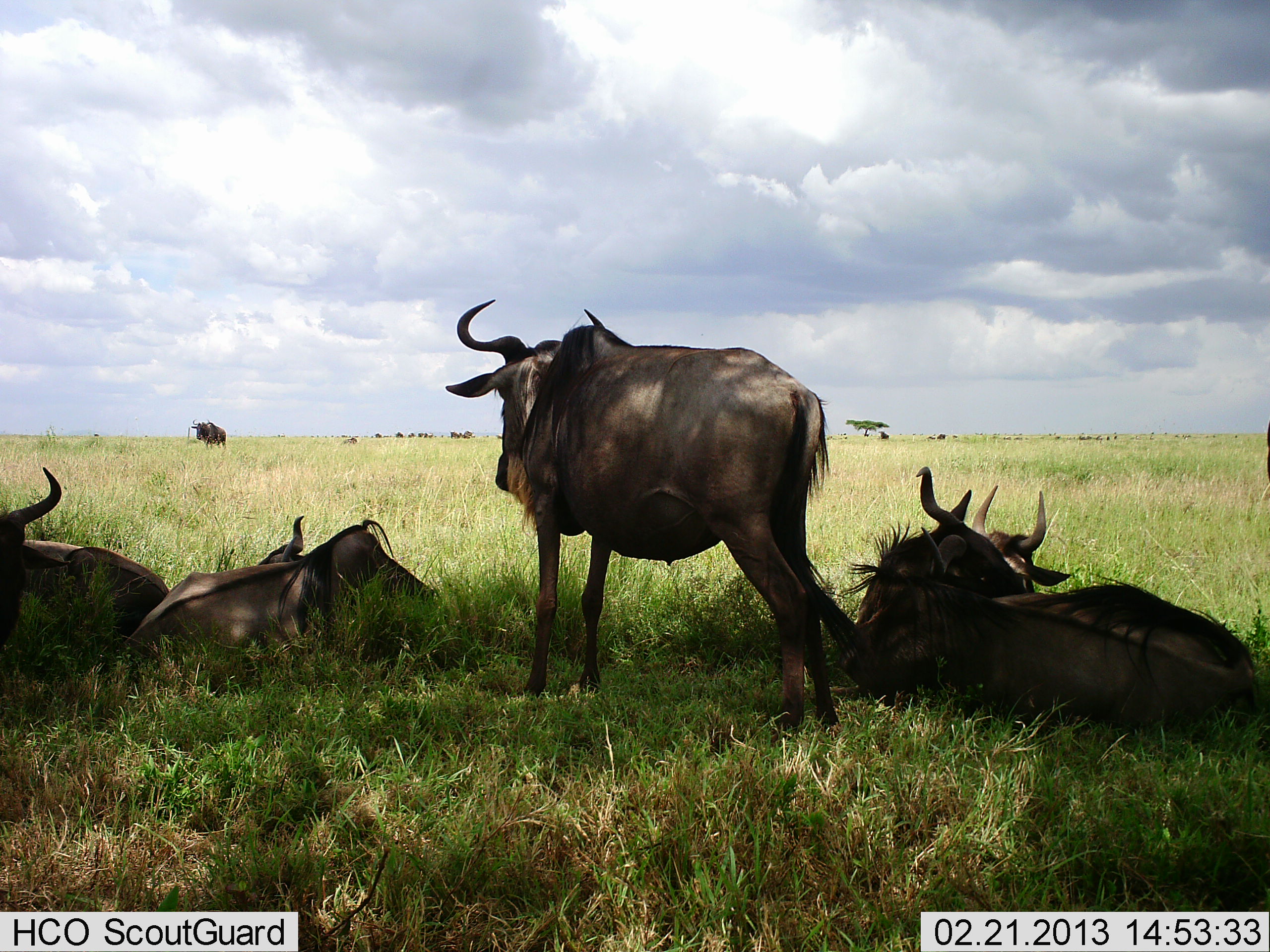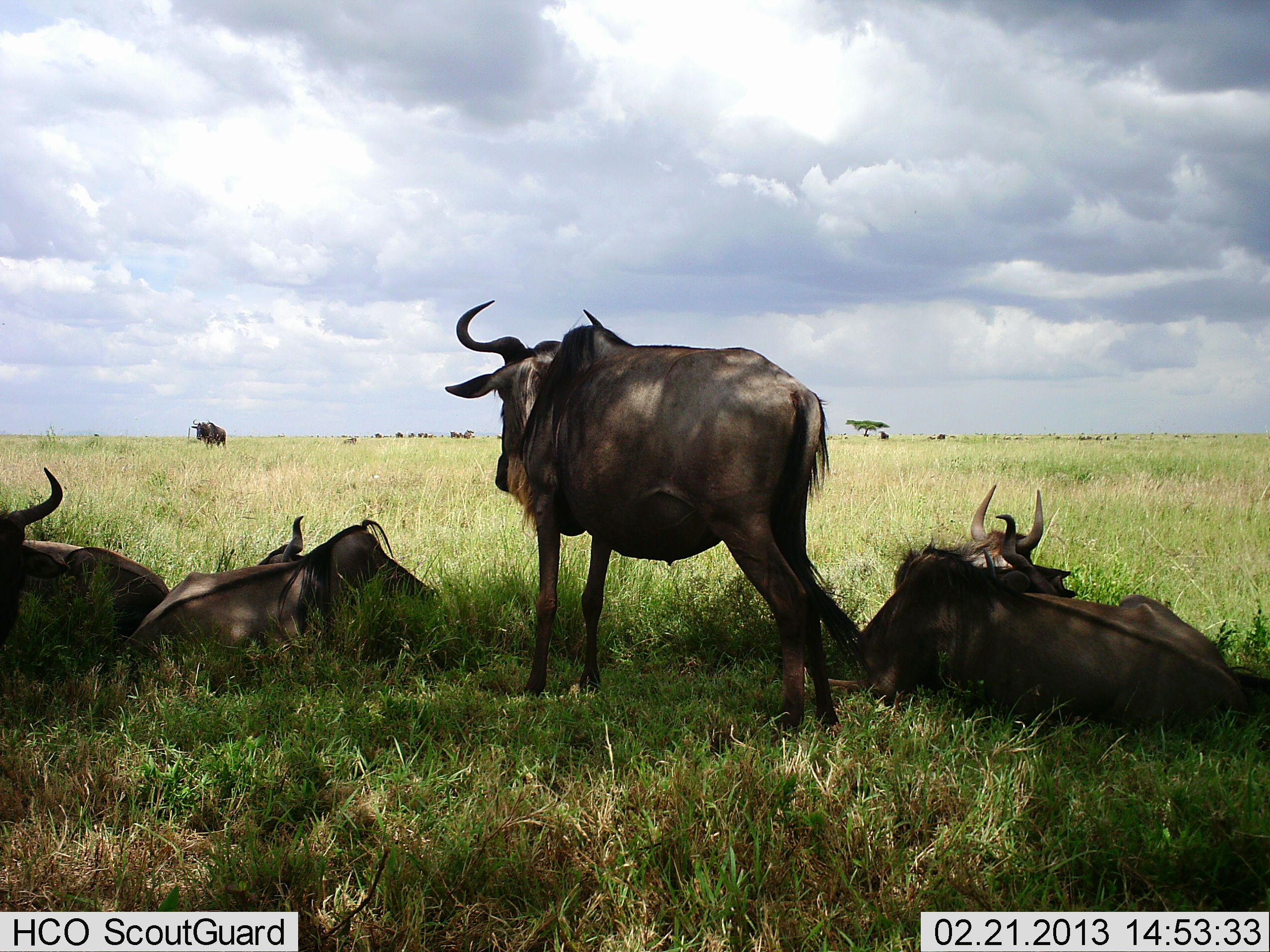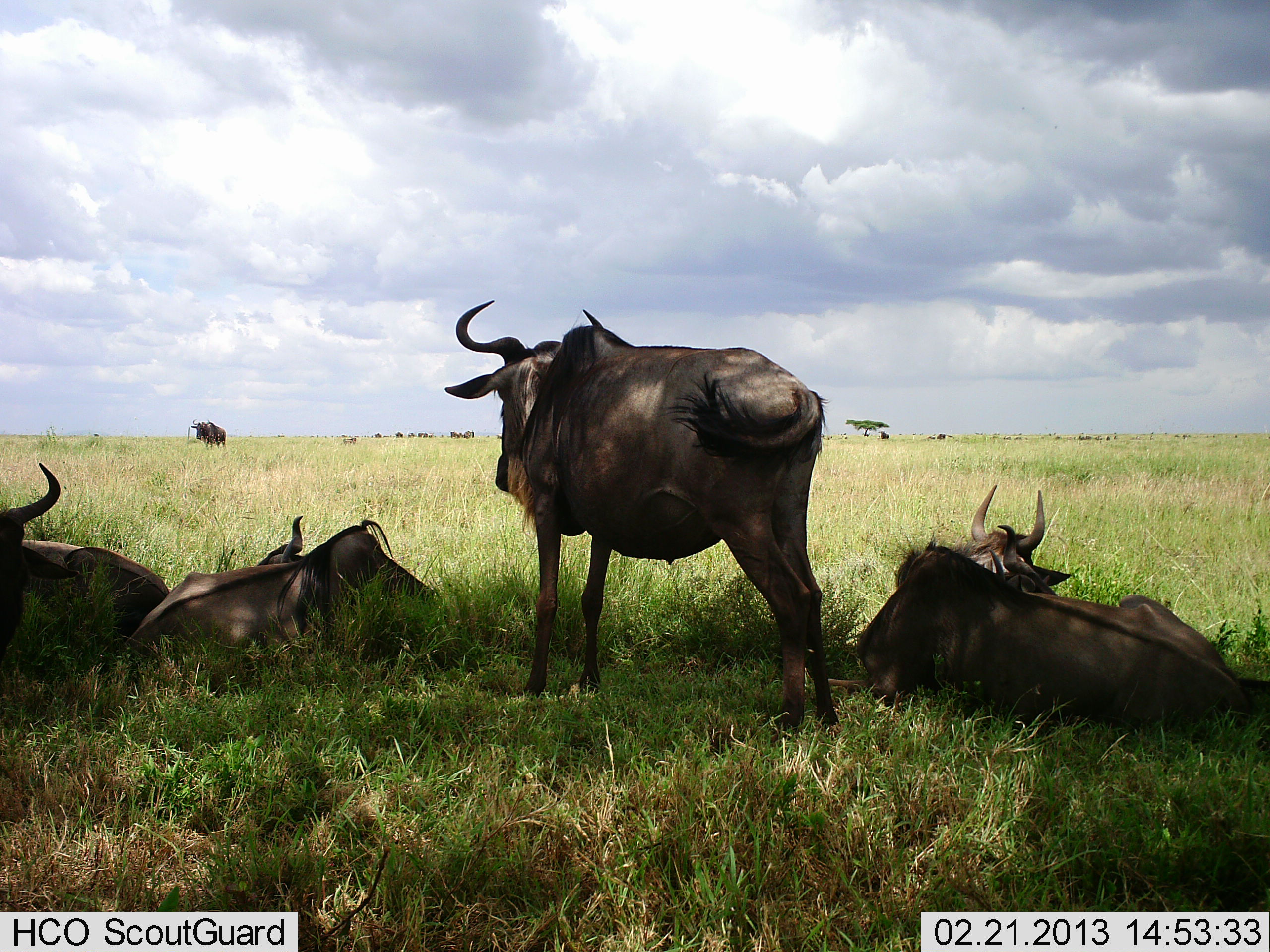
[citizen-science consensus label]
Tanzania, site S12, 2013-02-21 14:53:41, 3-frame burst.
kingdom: Animalia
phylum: Chordata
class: Mammalia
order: Artiodactyla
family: Bovidae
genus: Connochaetes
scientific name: Connochaetes taurinus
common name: blue wildebeest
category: wildebeest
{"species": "wildebeest (blue wildebeest) (Connochaetes taurinus)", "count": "5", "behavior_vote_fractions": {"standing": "72%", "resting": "94%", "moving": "11%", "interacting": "0%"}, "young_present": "0%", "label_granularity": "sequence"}